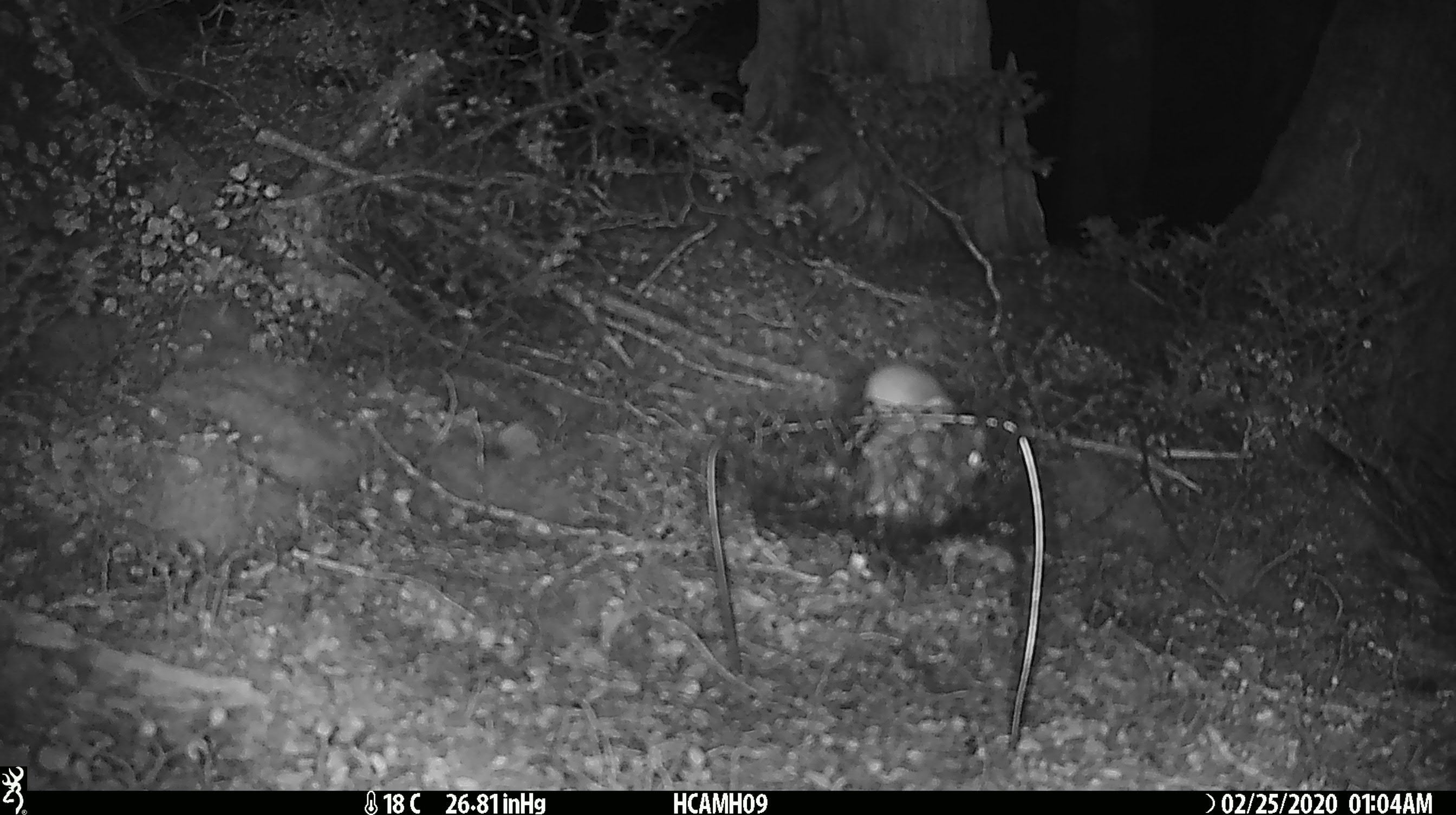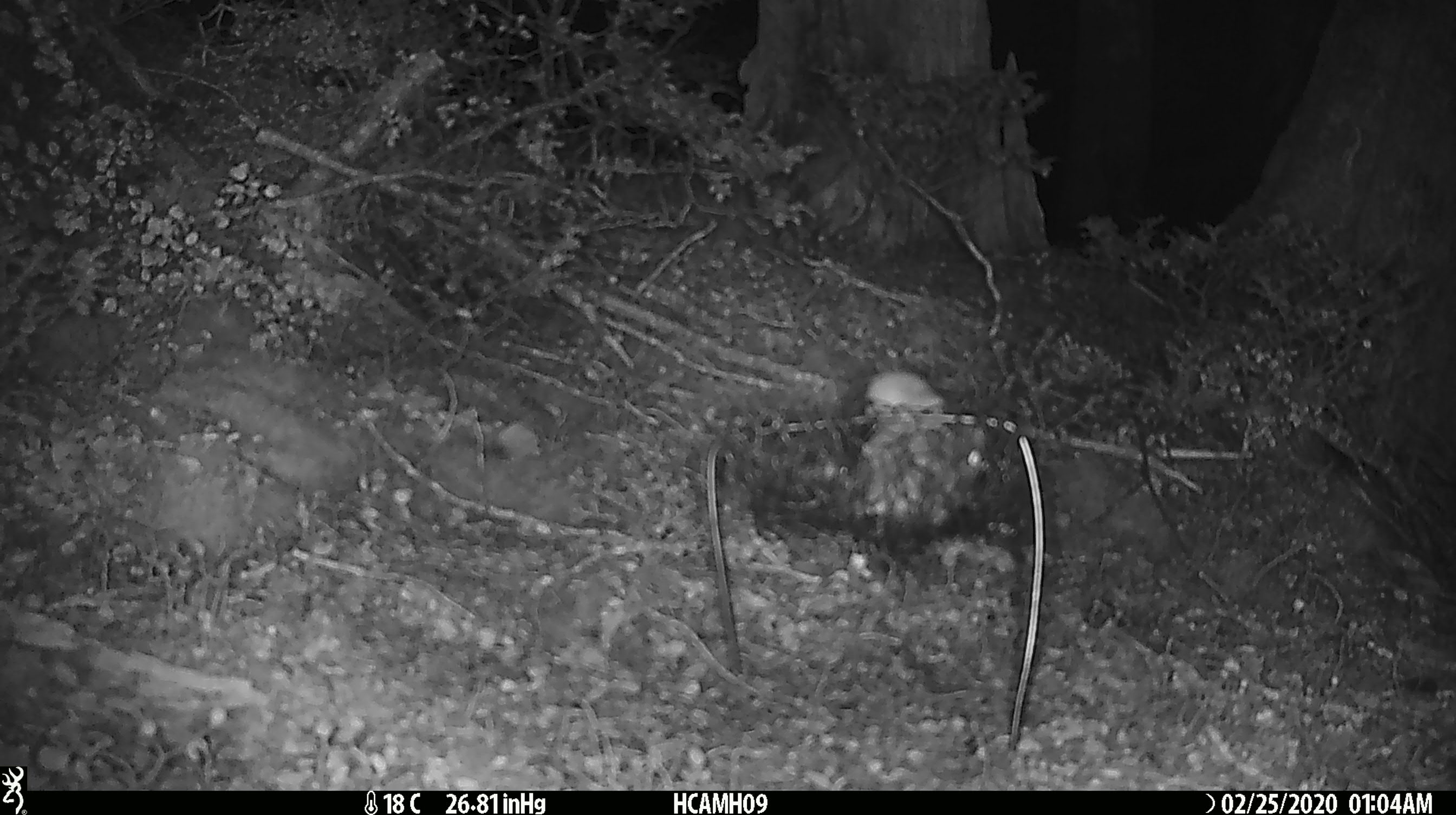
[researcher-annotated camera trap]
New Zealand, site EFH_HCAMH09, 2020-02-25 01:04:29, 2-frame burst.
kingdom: Animalia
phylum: Chordata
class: Mammalia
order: Rodentia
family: Muridae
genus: Mus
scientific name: Mus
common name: mouse